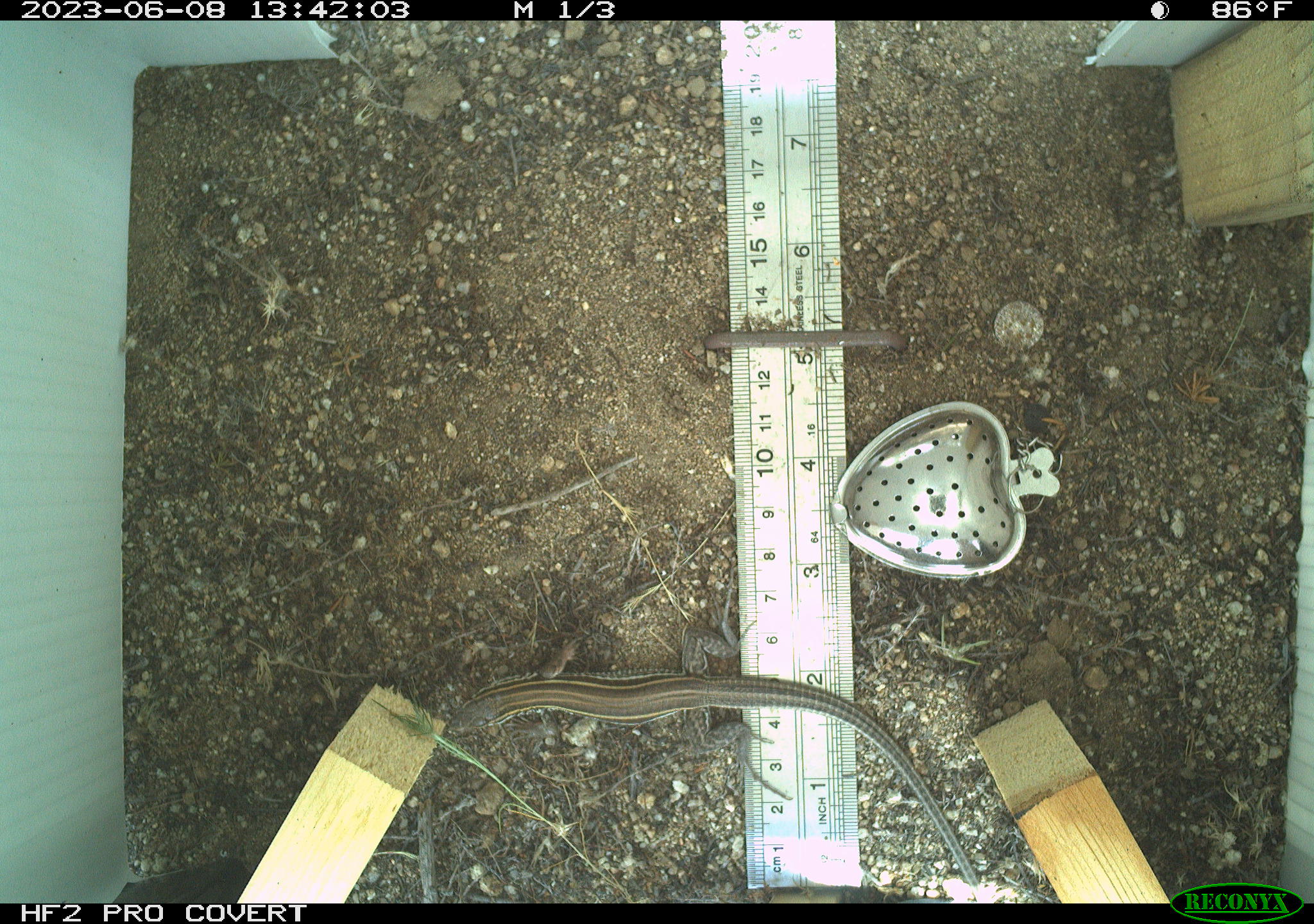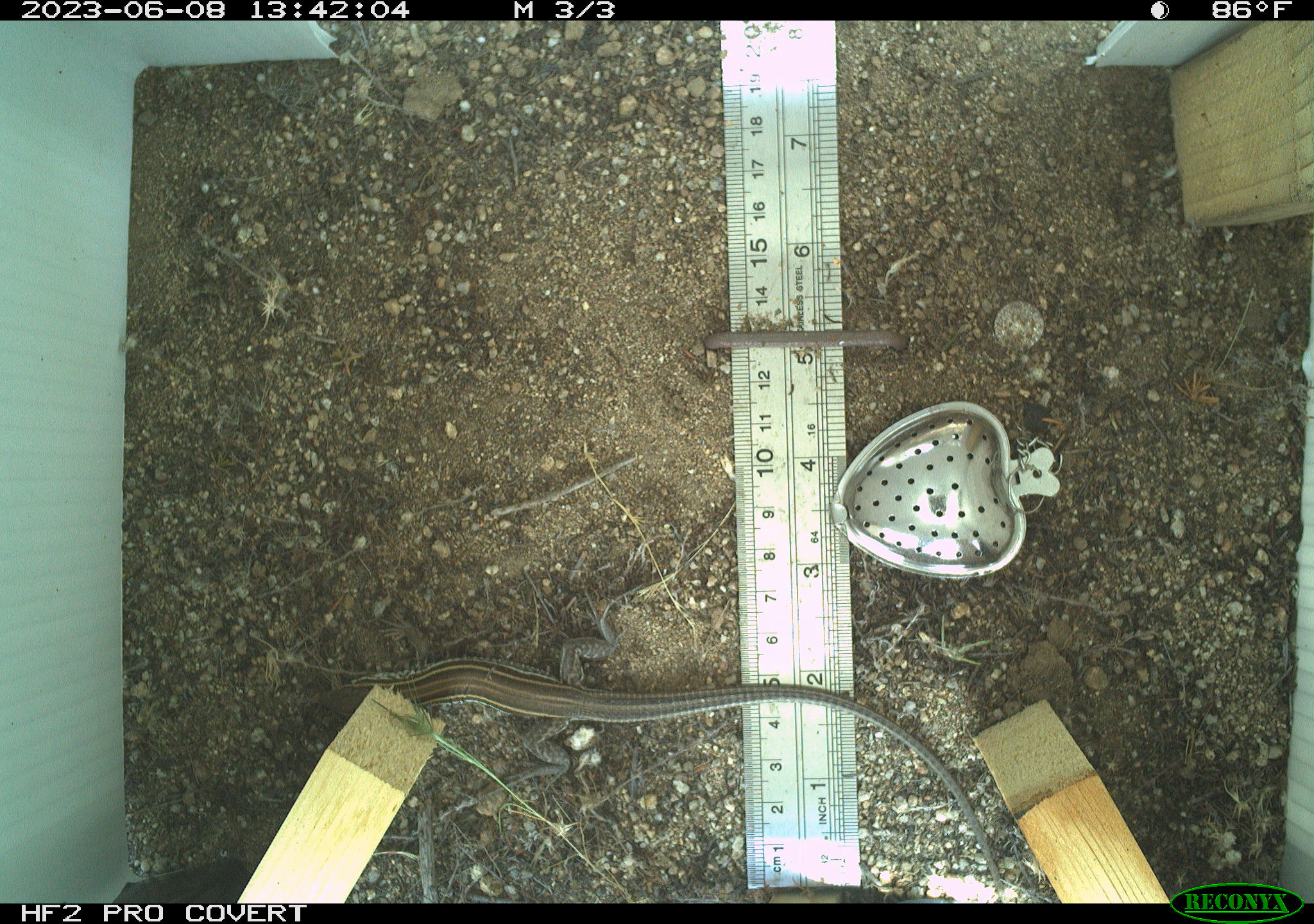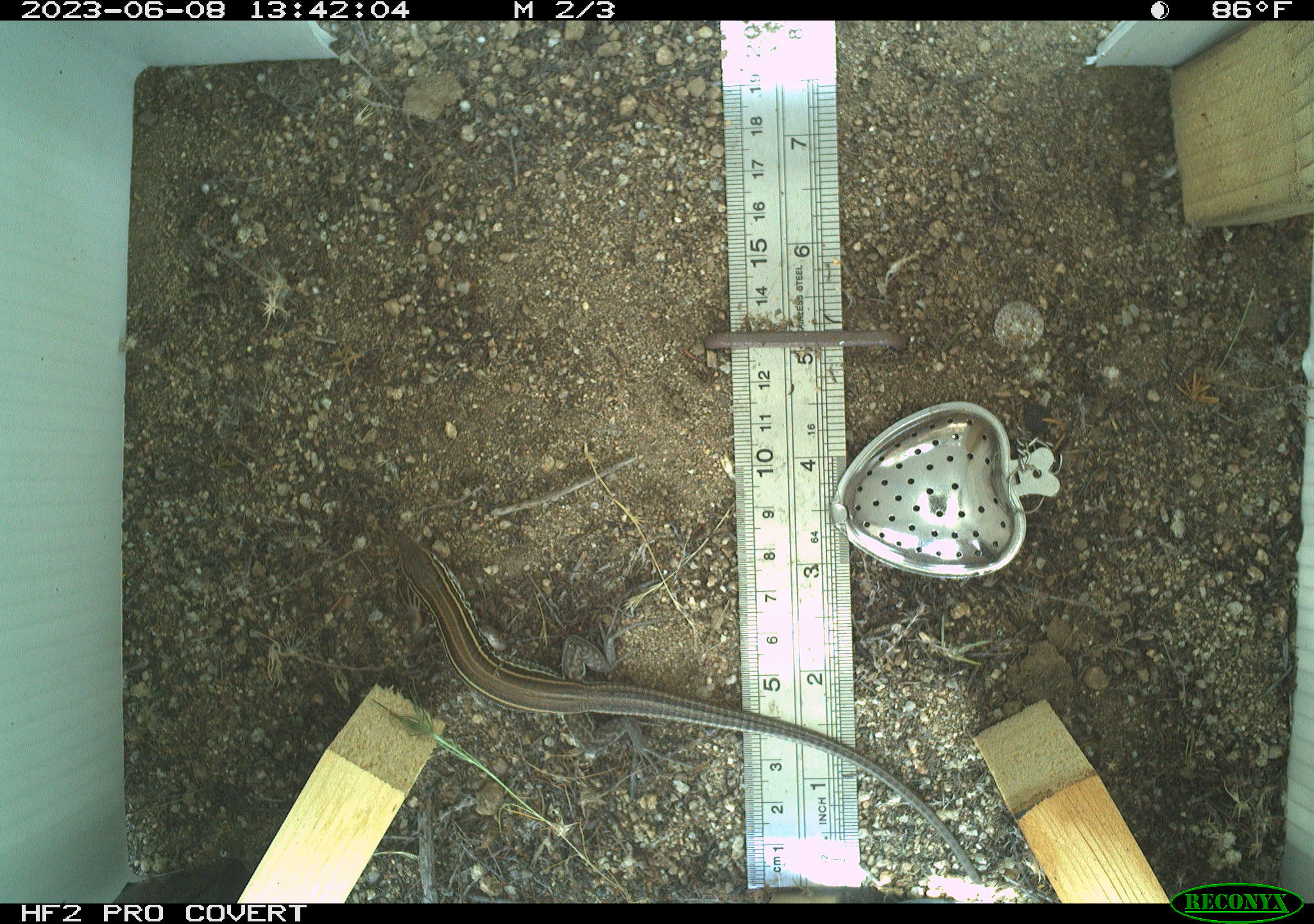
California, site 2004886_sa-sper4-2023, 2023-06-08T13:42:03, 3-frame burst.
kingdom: Animalia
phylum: Chordata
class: Reptilia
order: Squamata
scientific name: Squamata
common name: lizards and snakes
Lizards and snakes (Squamata).